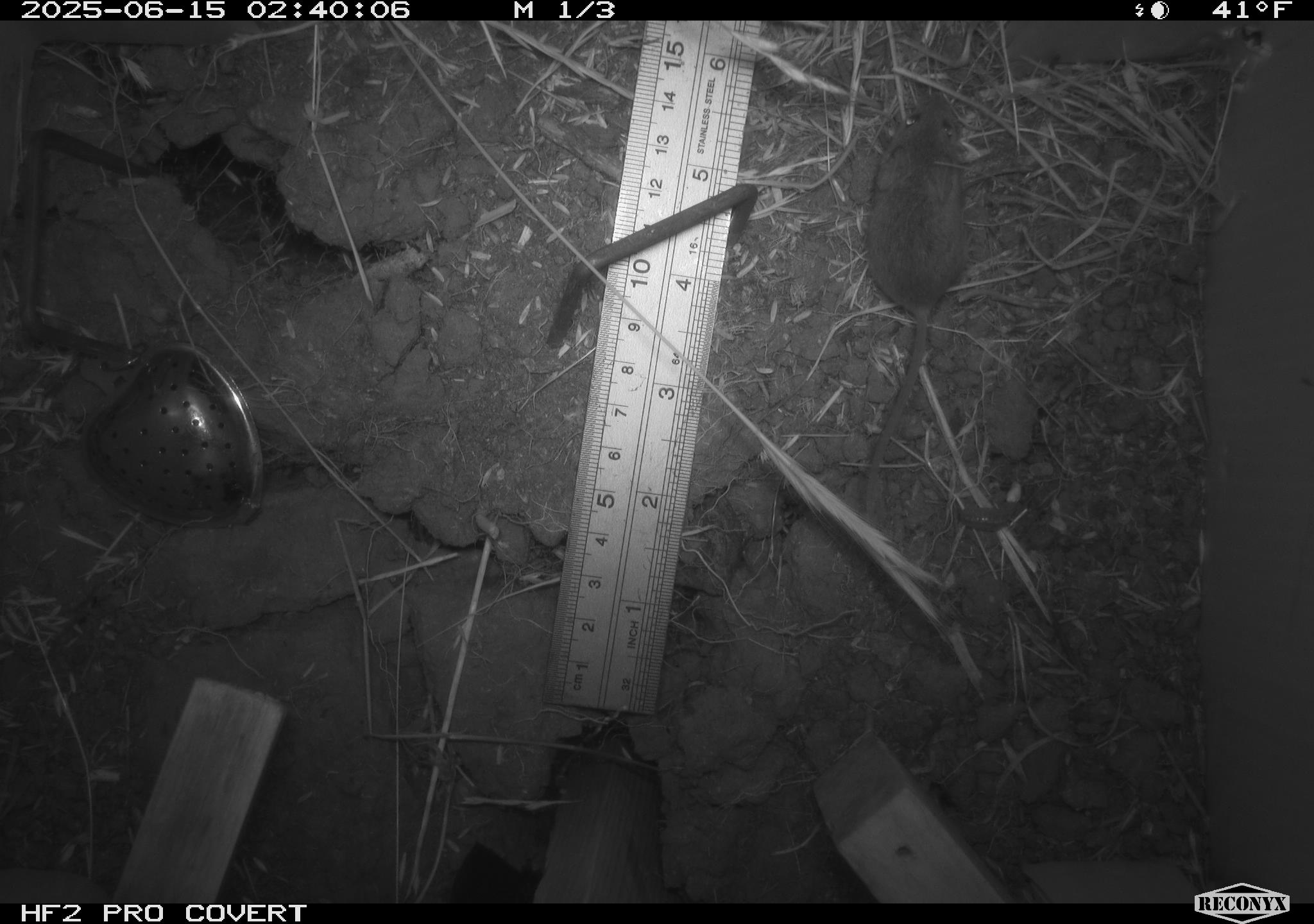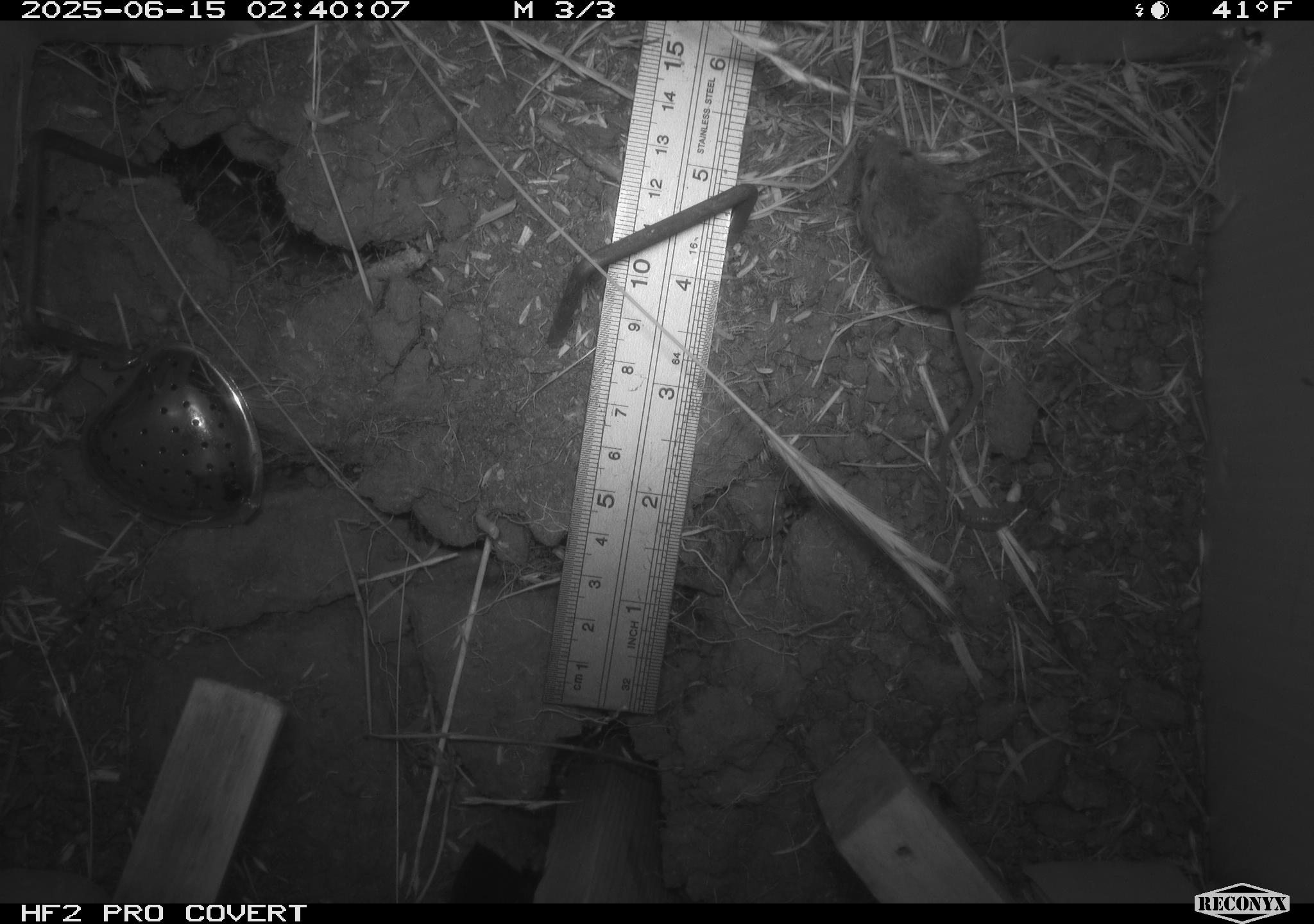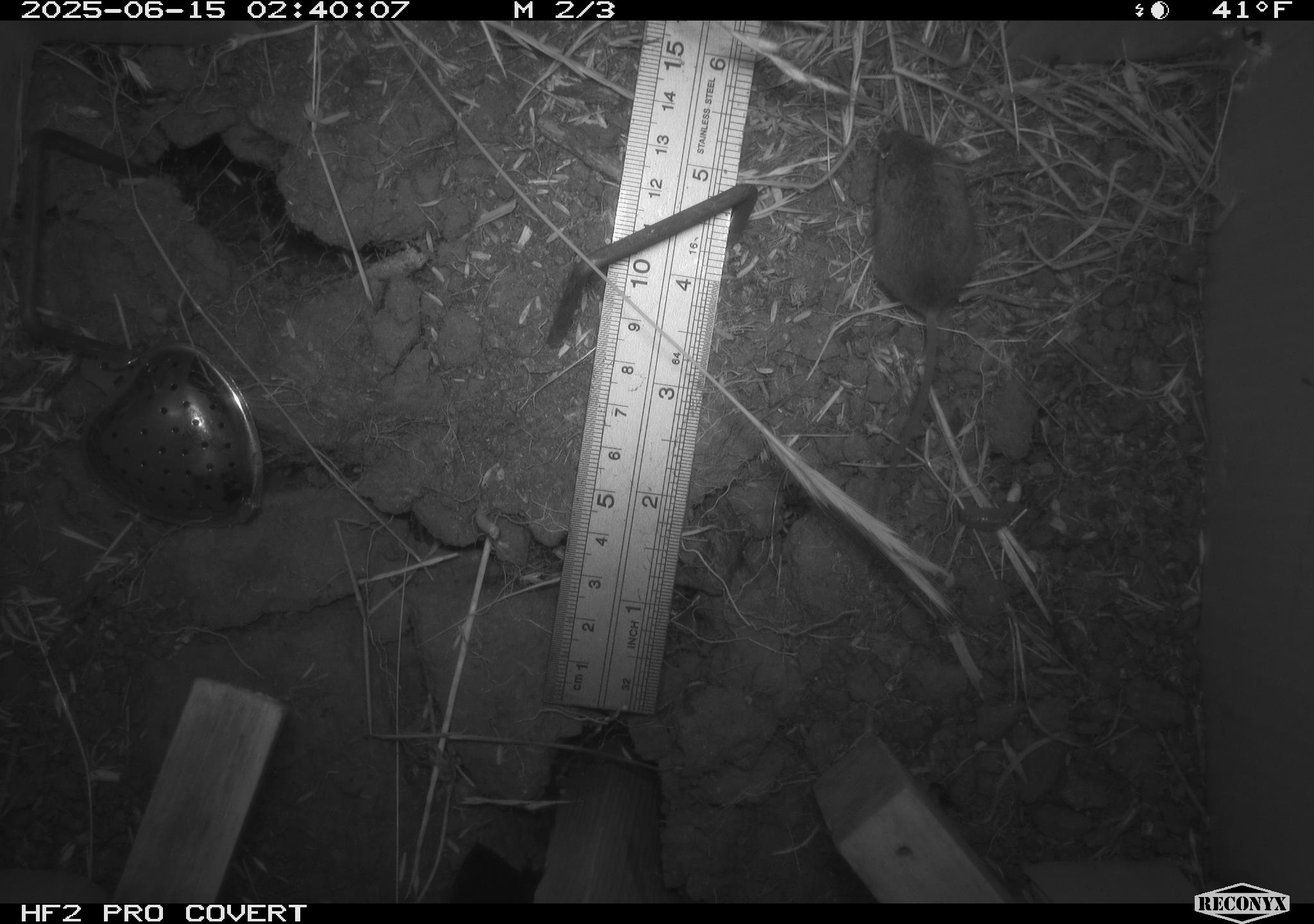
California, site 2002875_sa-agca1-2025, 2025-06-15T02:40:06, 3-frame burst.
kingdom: Animalia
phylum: Chordata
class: Mammalia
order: Rodentia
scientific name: Rodentia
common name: mouse species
Mouse species (Rodentia).